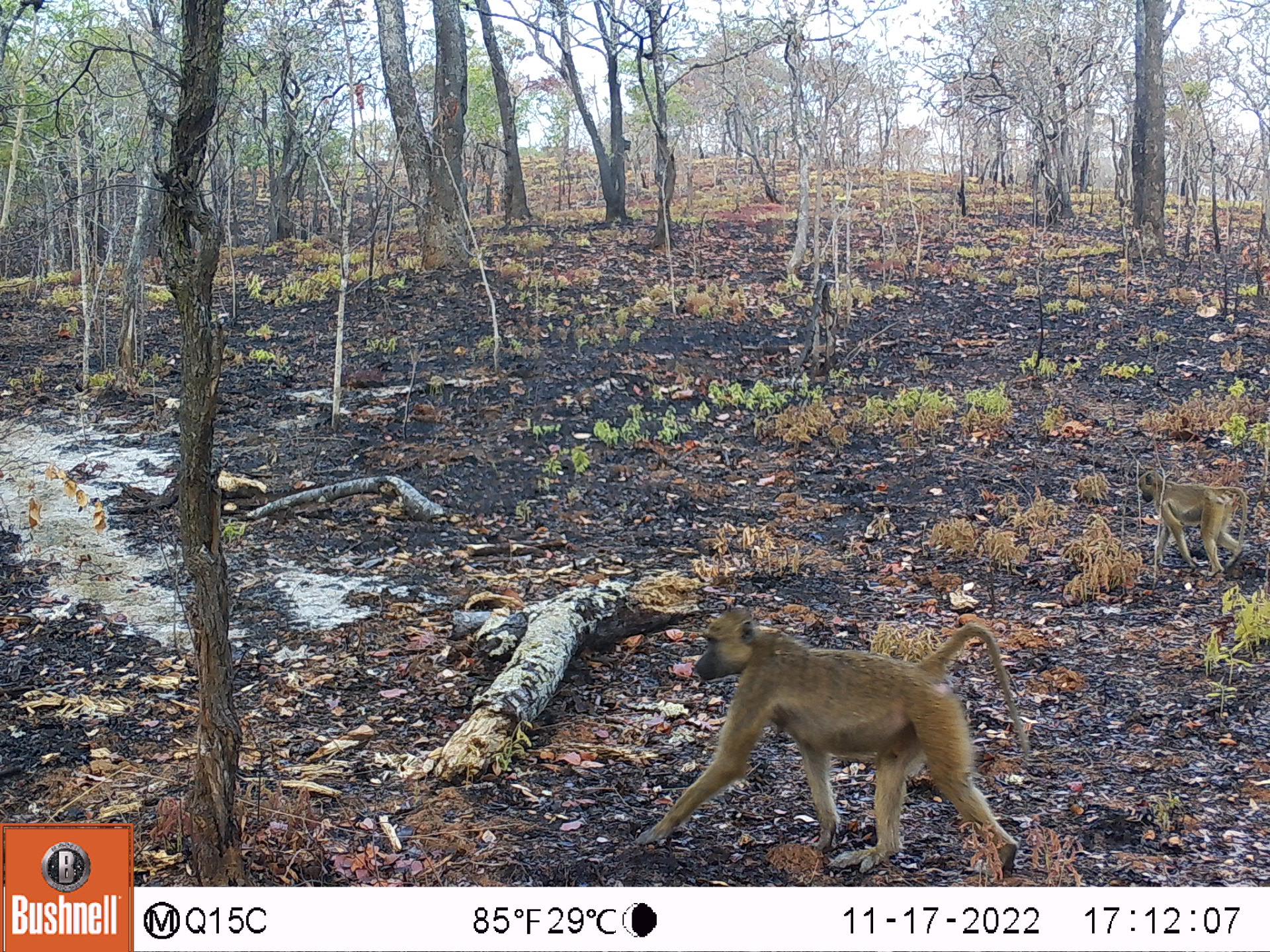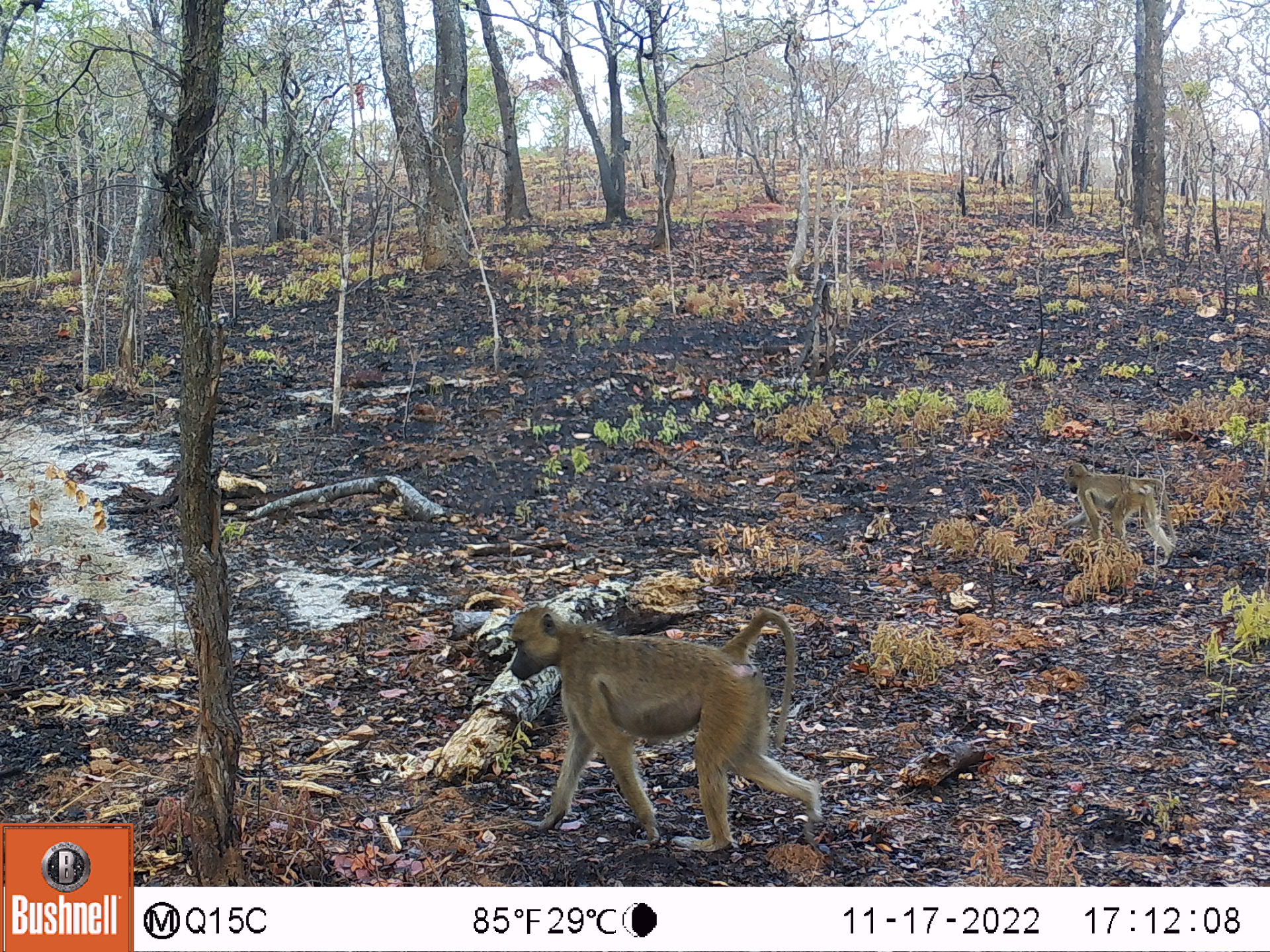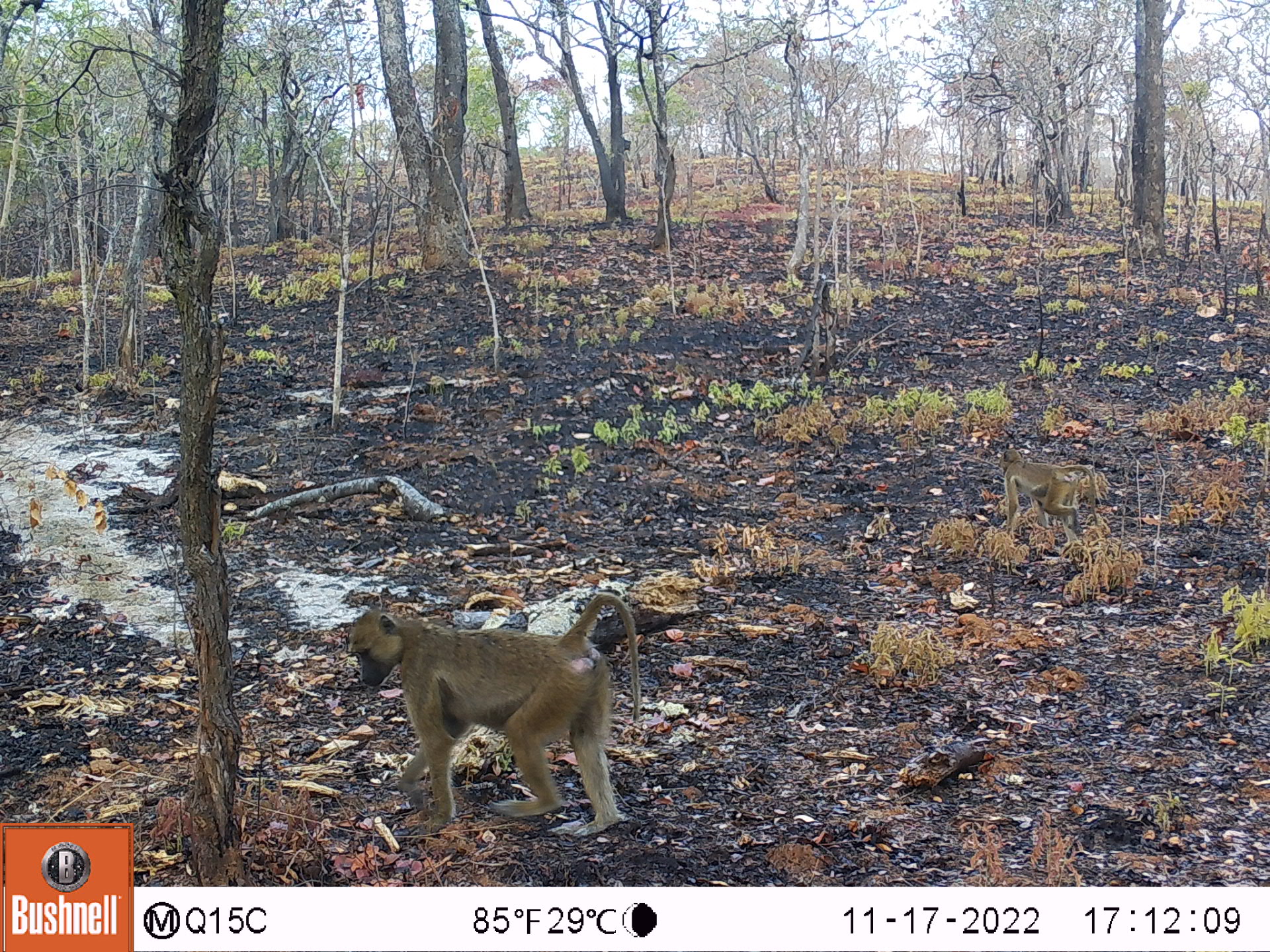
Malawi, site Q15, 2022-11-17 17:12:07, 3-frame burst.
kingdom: Animalia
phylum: Chordata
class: Mammalia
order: Primates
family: Cercopithecidae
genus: Papio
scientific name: Papio cynocephalus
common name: yellow baboon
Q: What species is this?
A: Yellow baboon (Papio cynocephalus).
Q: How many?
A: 2.